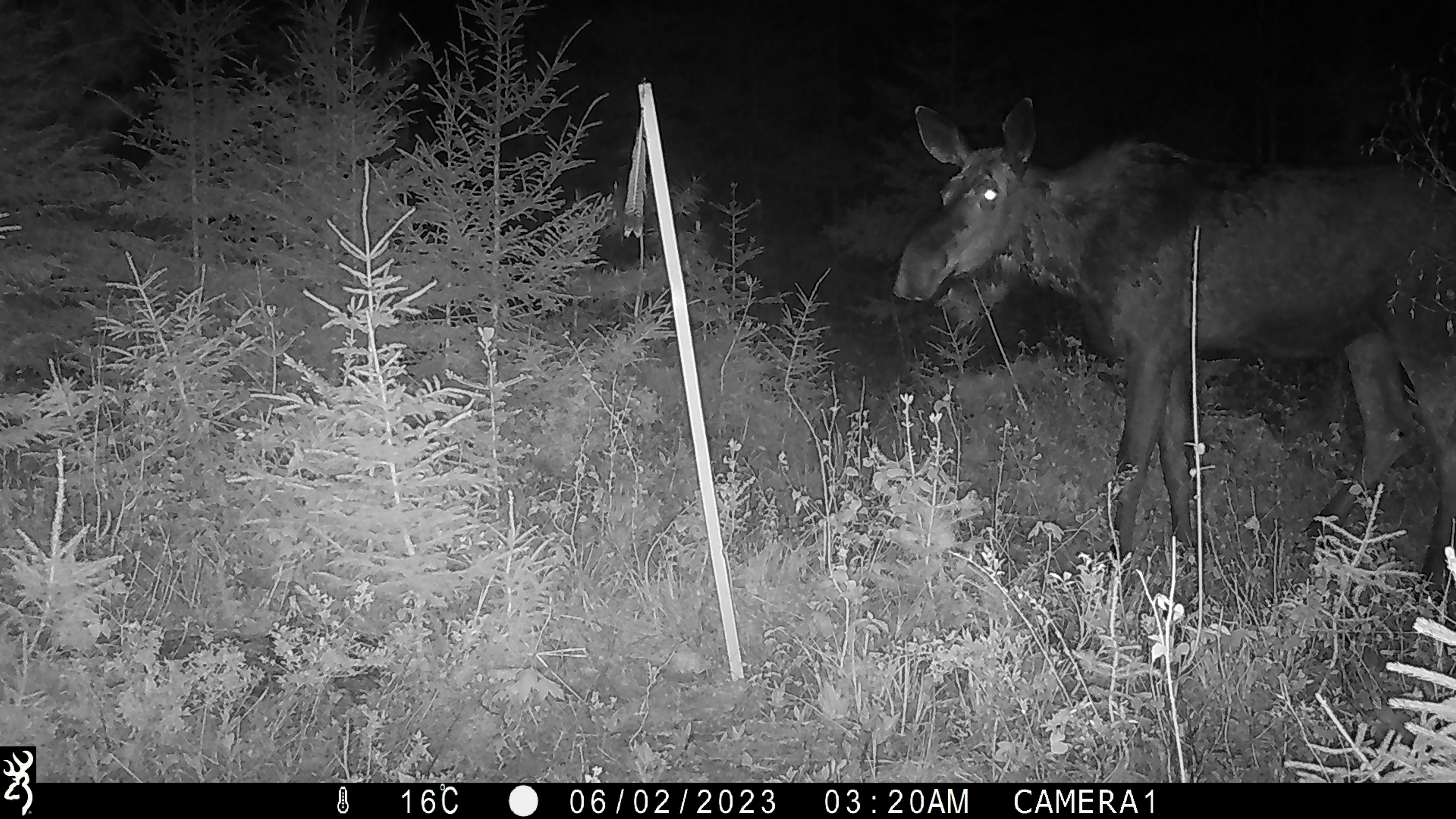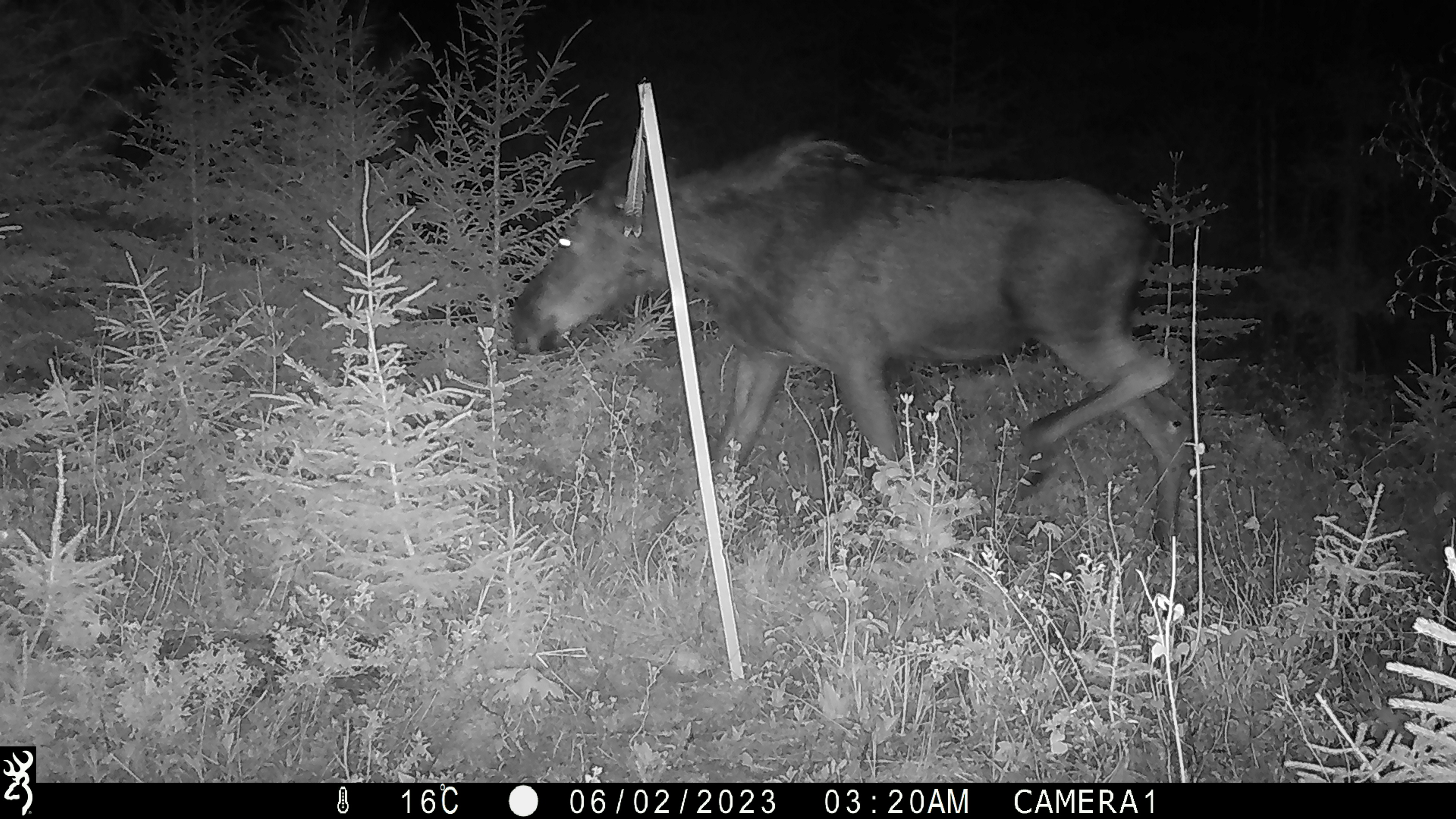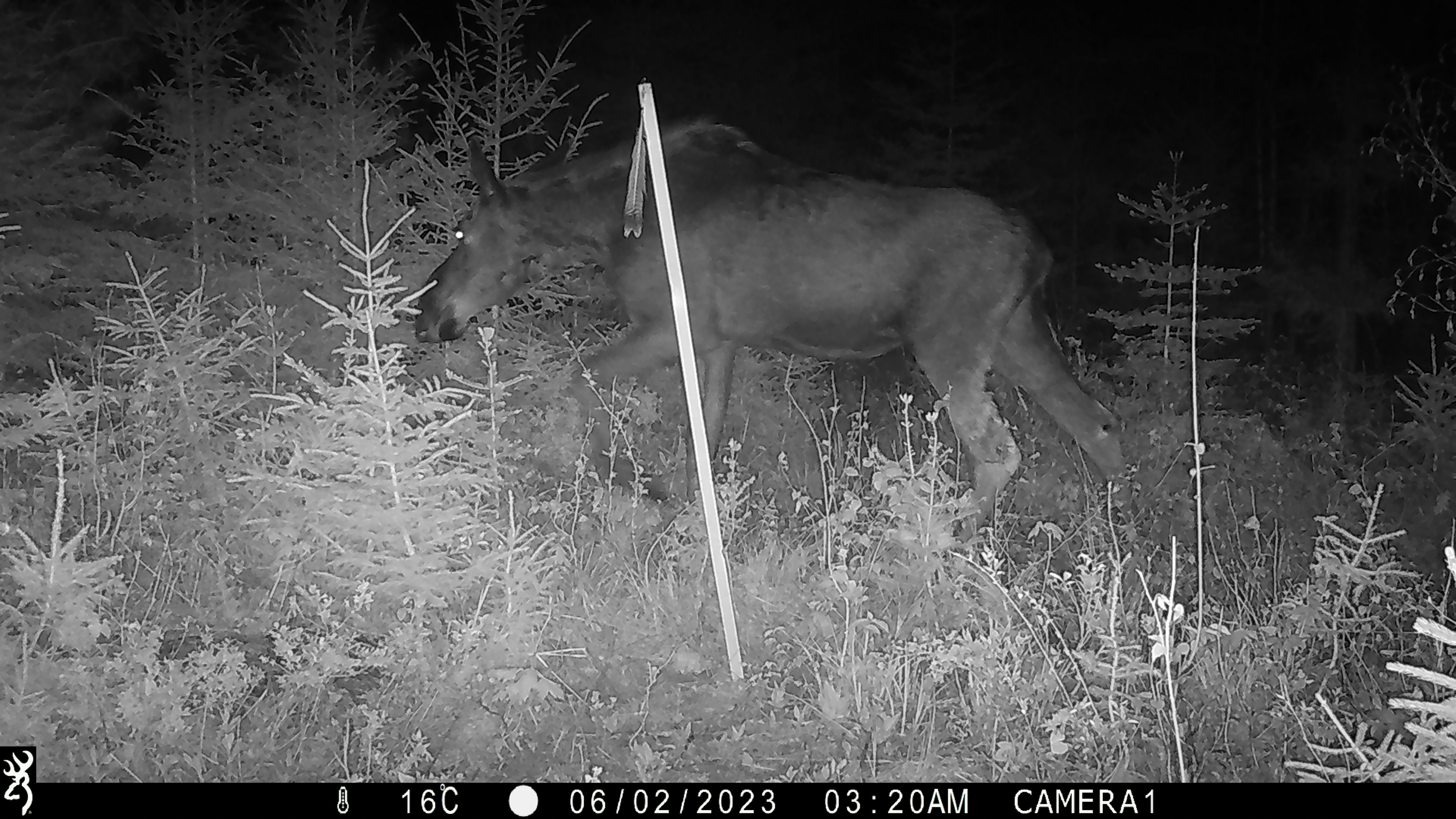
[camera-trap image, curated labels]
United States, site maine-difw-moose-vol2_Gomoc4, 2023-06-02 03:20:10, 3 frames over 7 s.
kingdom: Animalia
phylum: Chordata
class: Mammalia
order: Artiodactyla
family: Cervidae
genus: Alces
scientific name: Alces alces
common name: moose